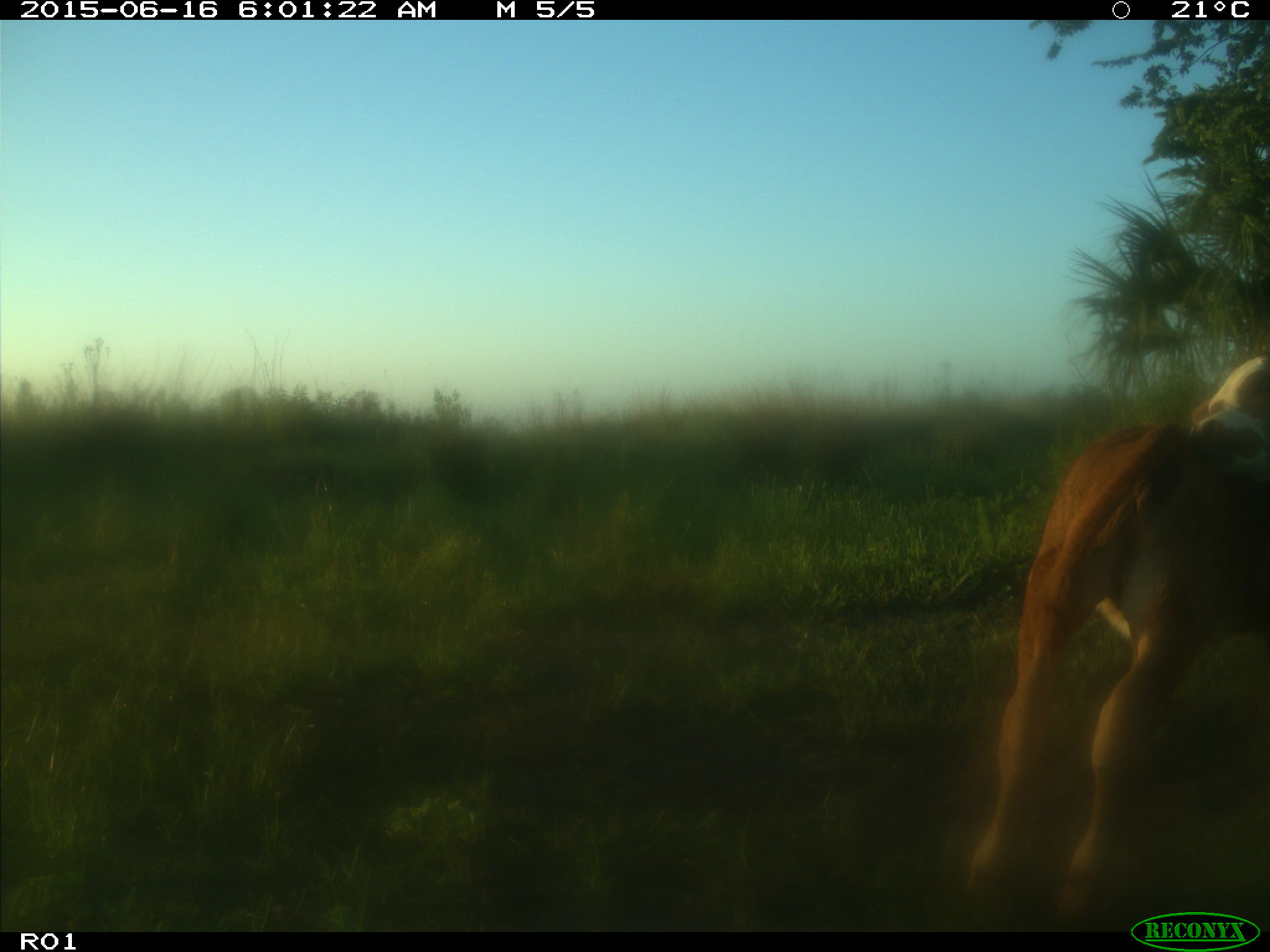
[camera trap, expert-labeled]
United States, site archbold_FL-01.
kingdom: Animalia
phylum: Chordata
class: Mammalia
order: Artiodactyla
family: Bovidae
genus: Bos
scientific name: Bos taurus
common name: domestic cow